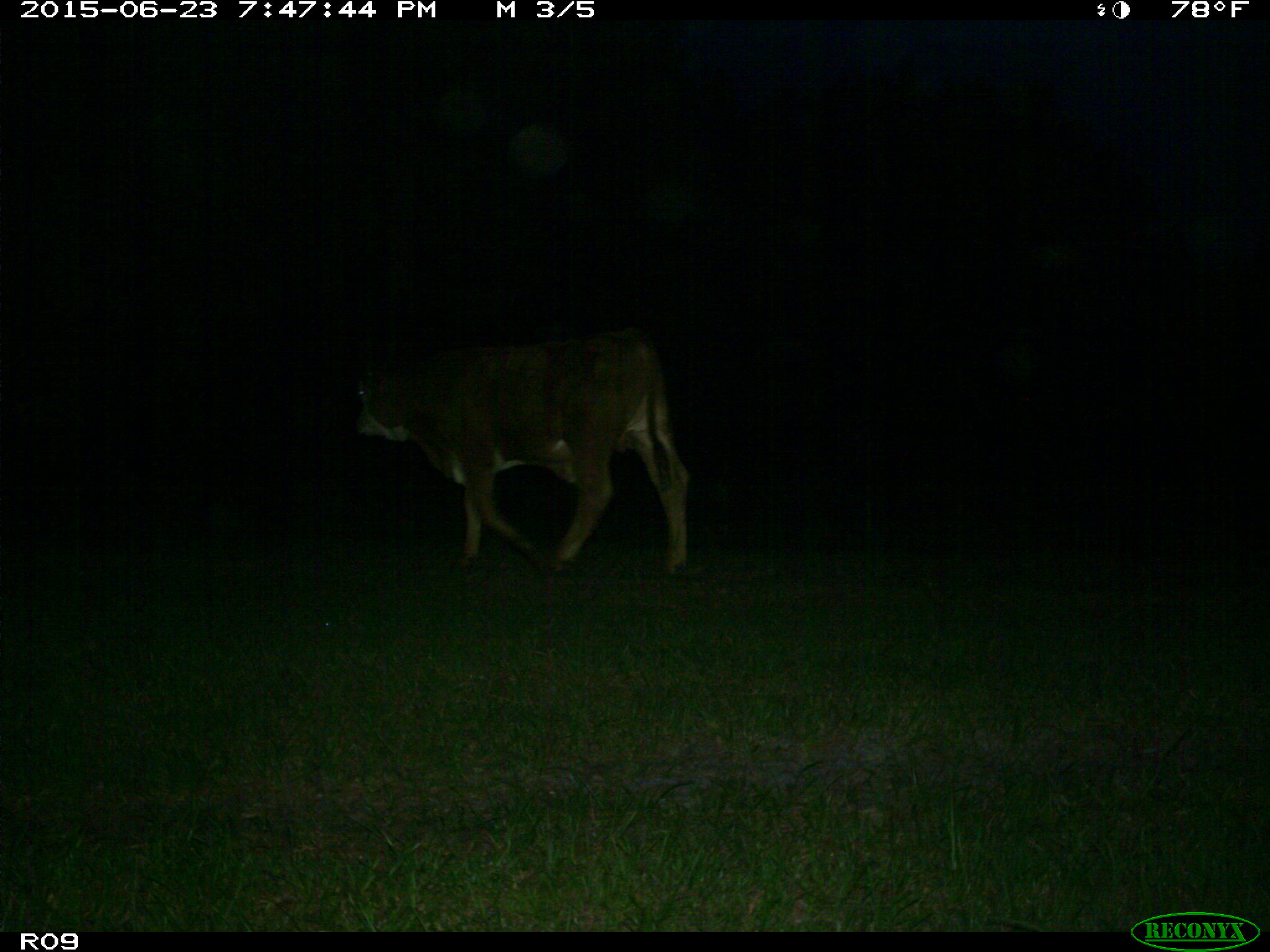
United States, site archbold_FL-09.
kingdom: Animalia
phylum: Chordata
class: Mammalia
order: Artiodactyla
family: Bovidae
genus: Bos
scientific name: Bos taurus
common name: domestic cow